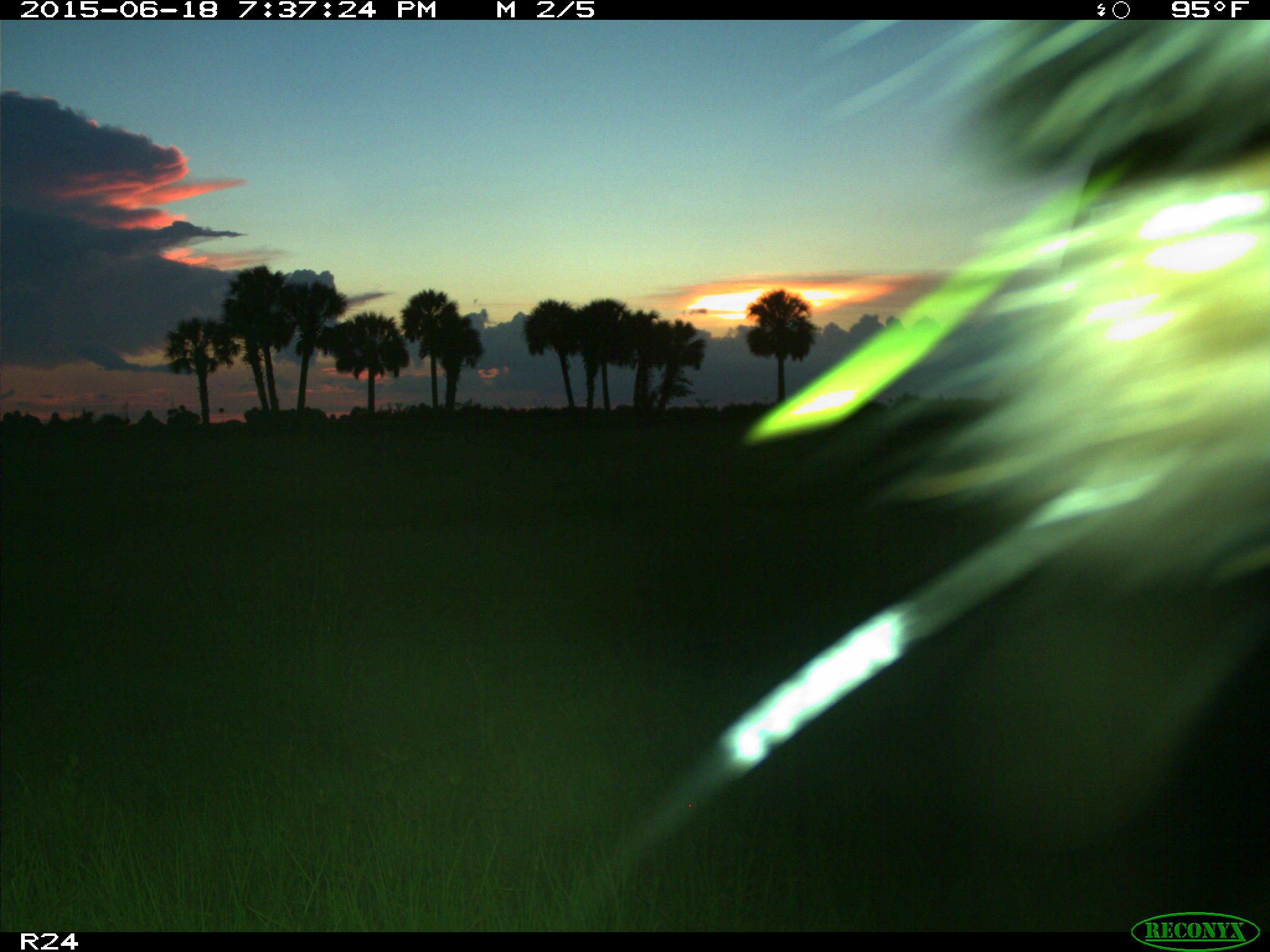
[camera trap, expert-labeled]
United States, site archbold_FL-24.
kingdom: Animalia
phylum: Chordata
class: Mammalia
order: Artiodactyla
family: Bovidae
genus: Bos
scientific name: Bos taurus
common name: domestic cow